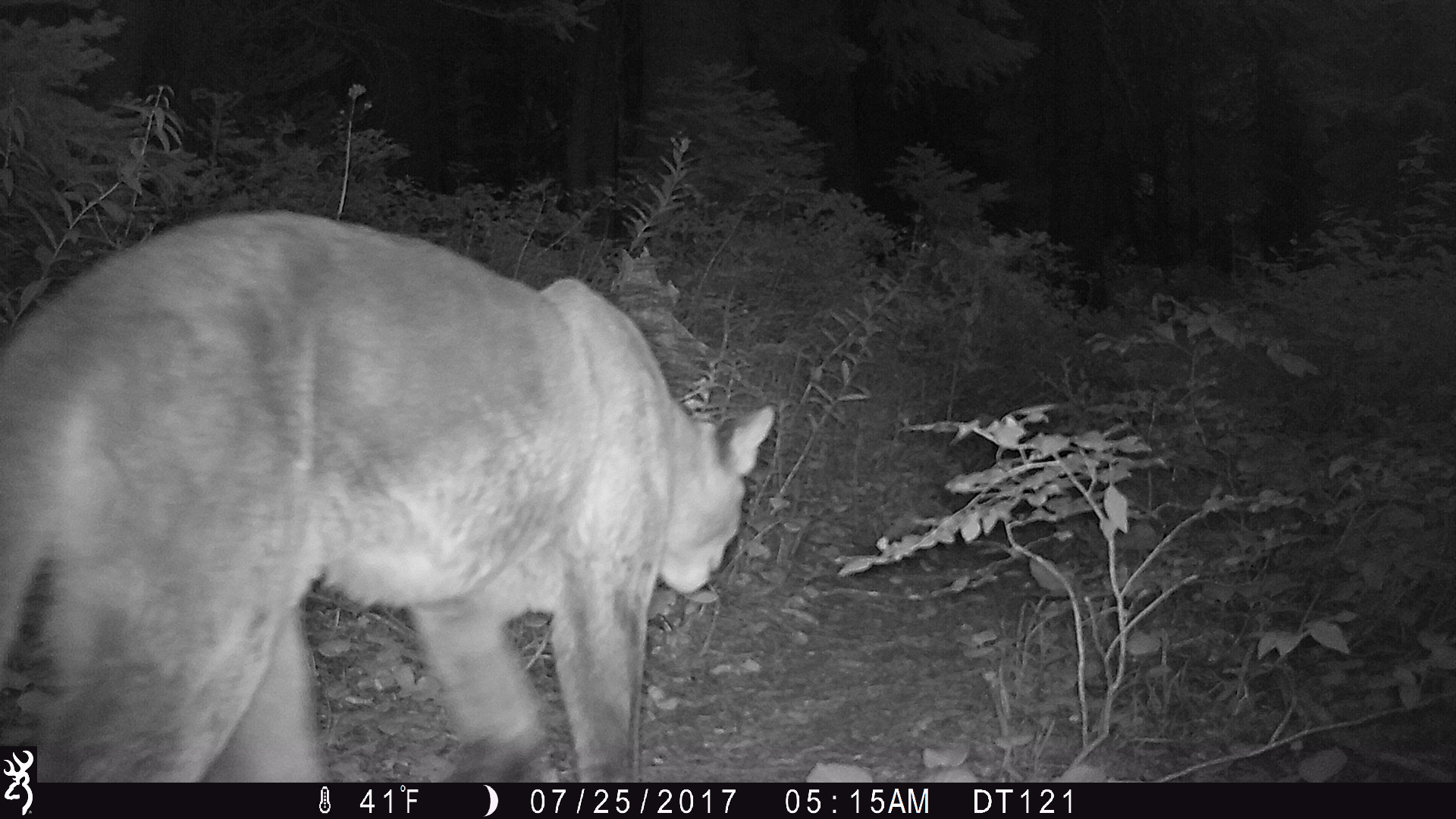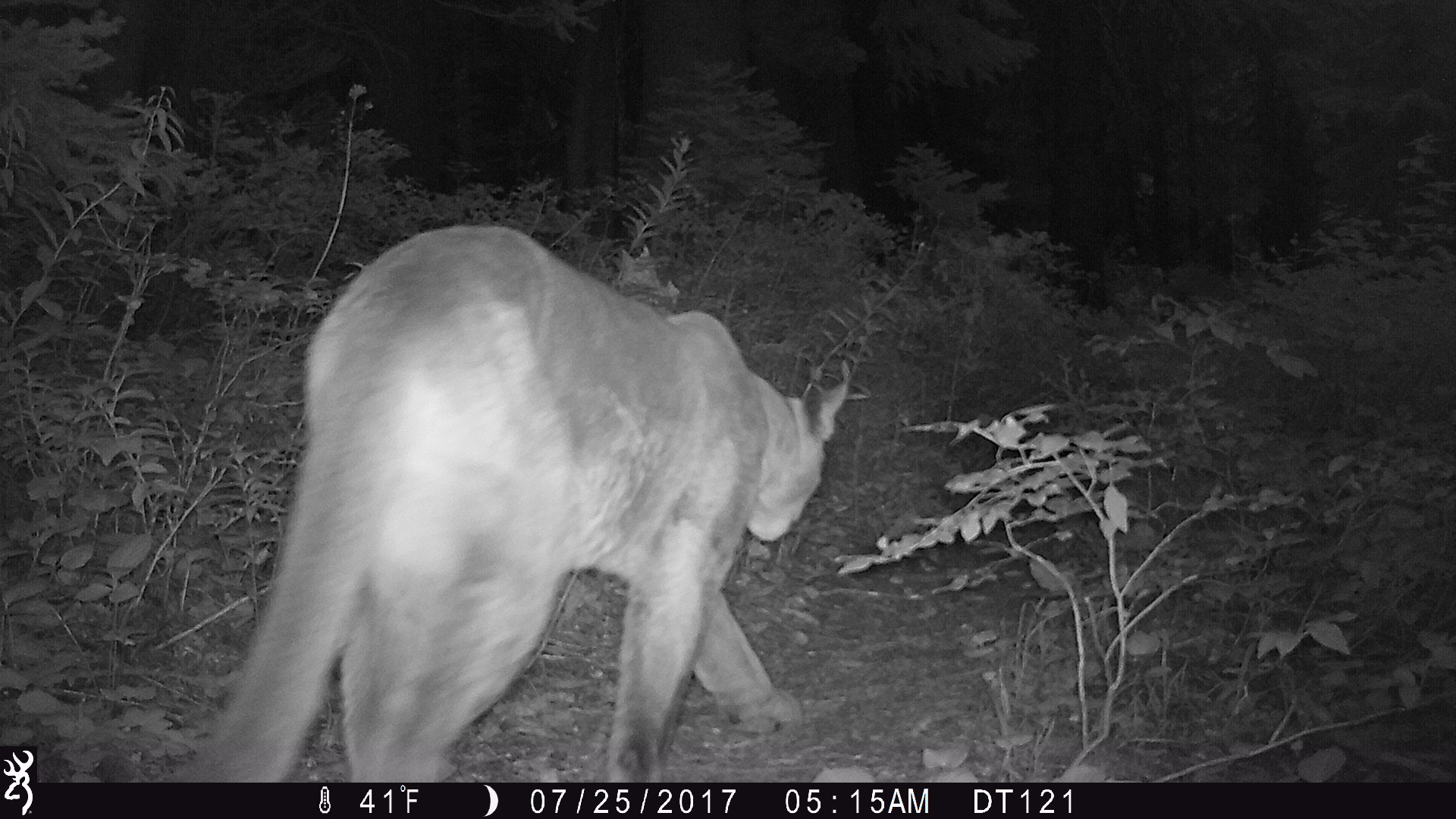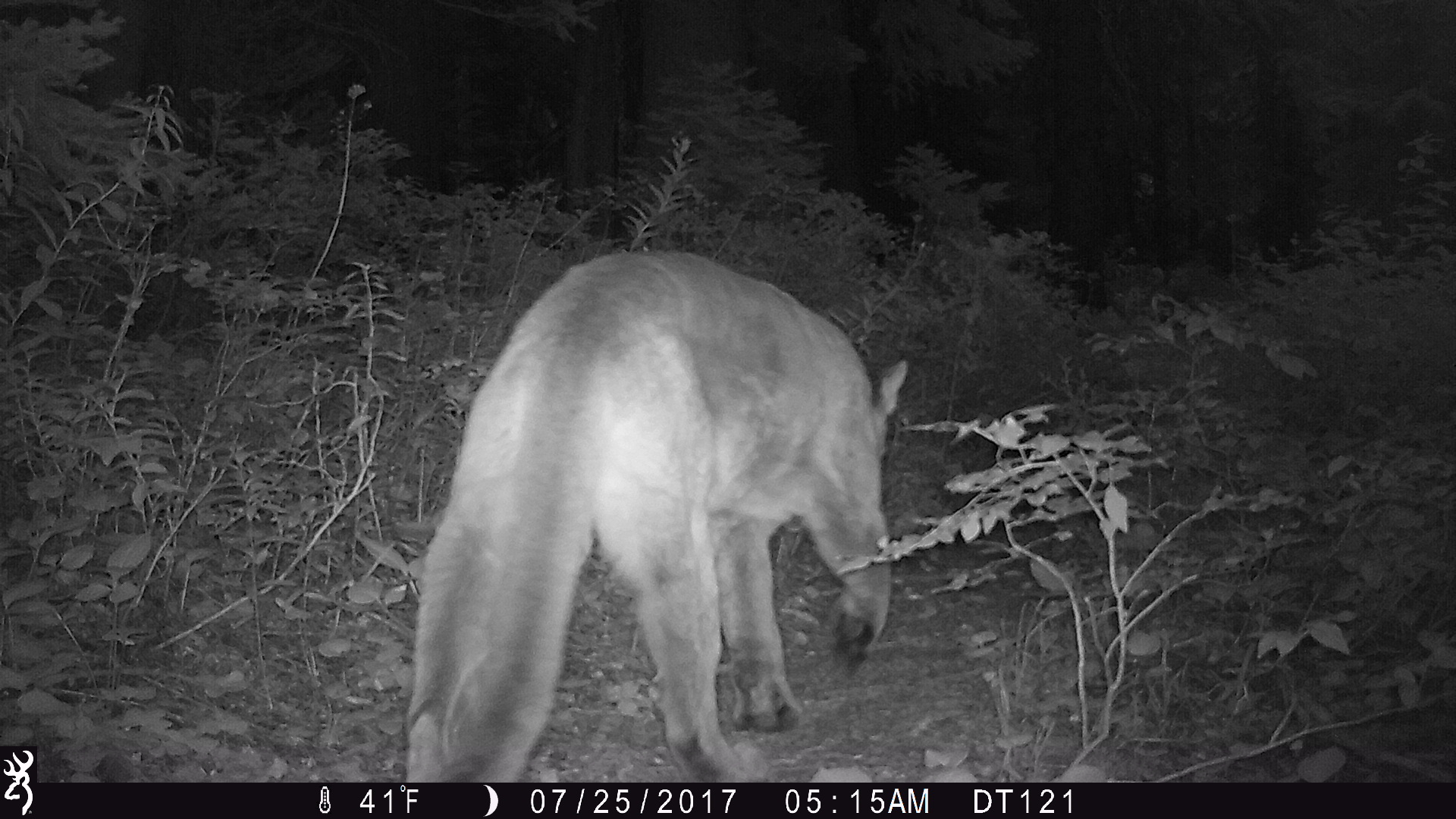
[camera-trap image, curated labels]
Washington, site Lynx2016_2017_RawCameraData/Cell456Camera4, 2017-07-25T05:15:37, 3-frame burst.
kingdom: Animalia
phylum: Chordata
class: Mammalia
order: Carnivora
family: Felidae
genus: Puma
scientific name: Puma concolor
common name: mountain lion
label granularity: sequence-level